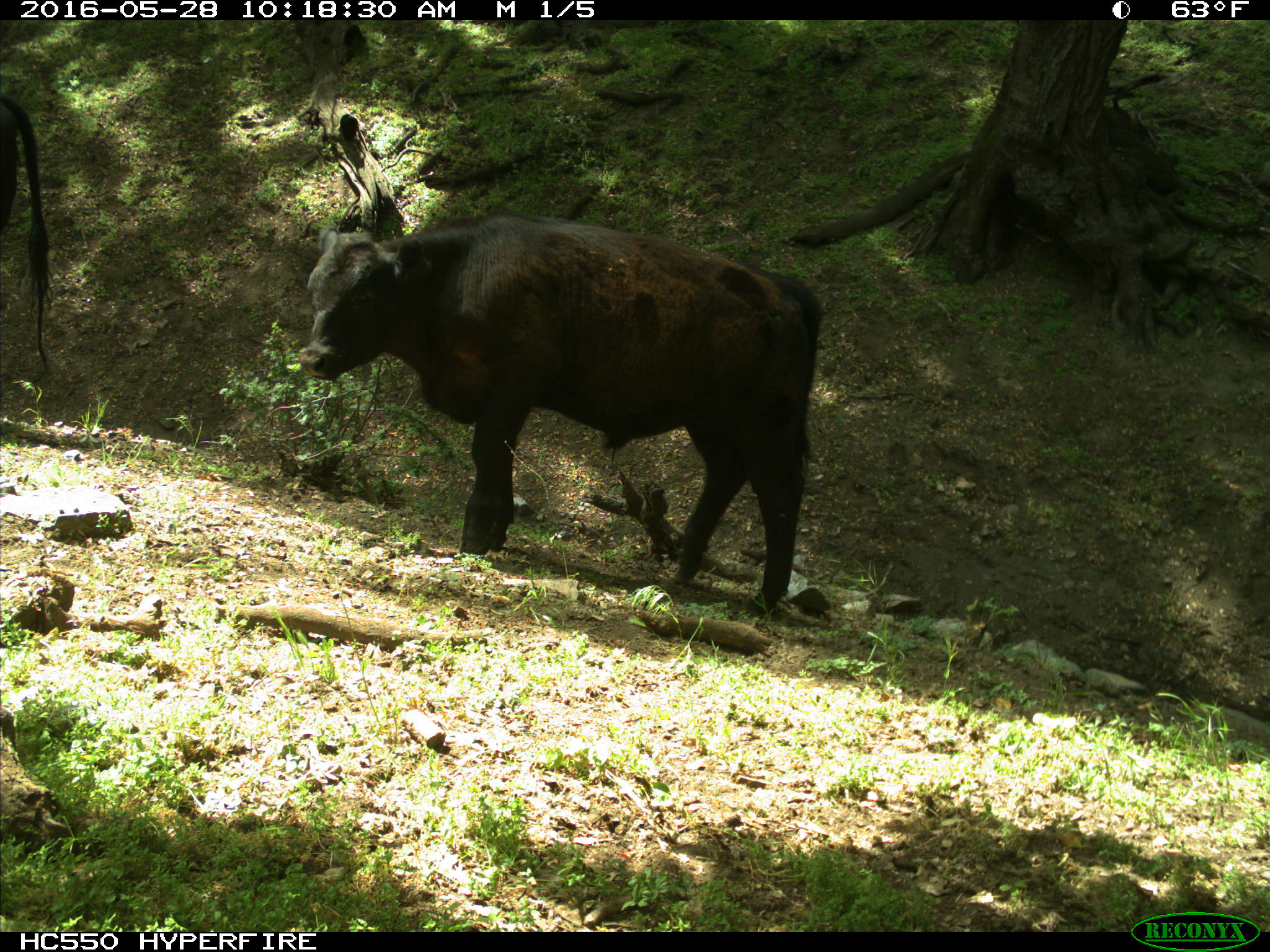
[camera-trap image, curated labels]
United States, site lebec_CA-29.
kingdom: Animalia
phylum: Chordata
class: Mammalia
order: Artiodactyla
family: Bovidae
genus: Bos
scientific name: Bos taurus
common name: domestic cow